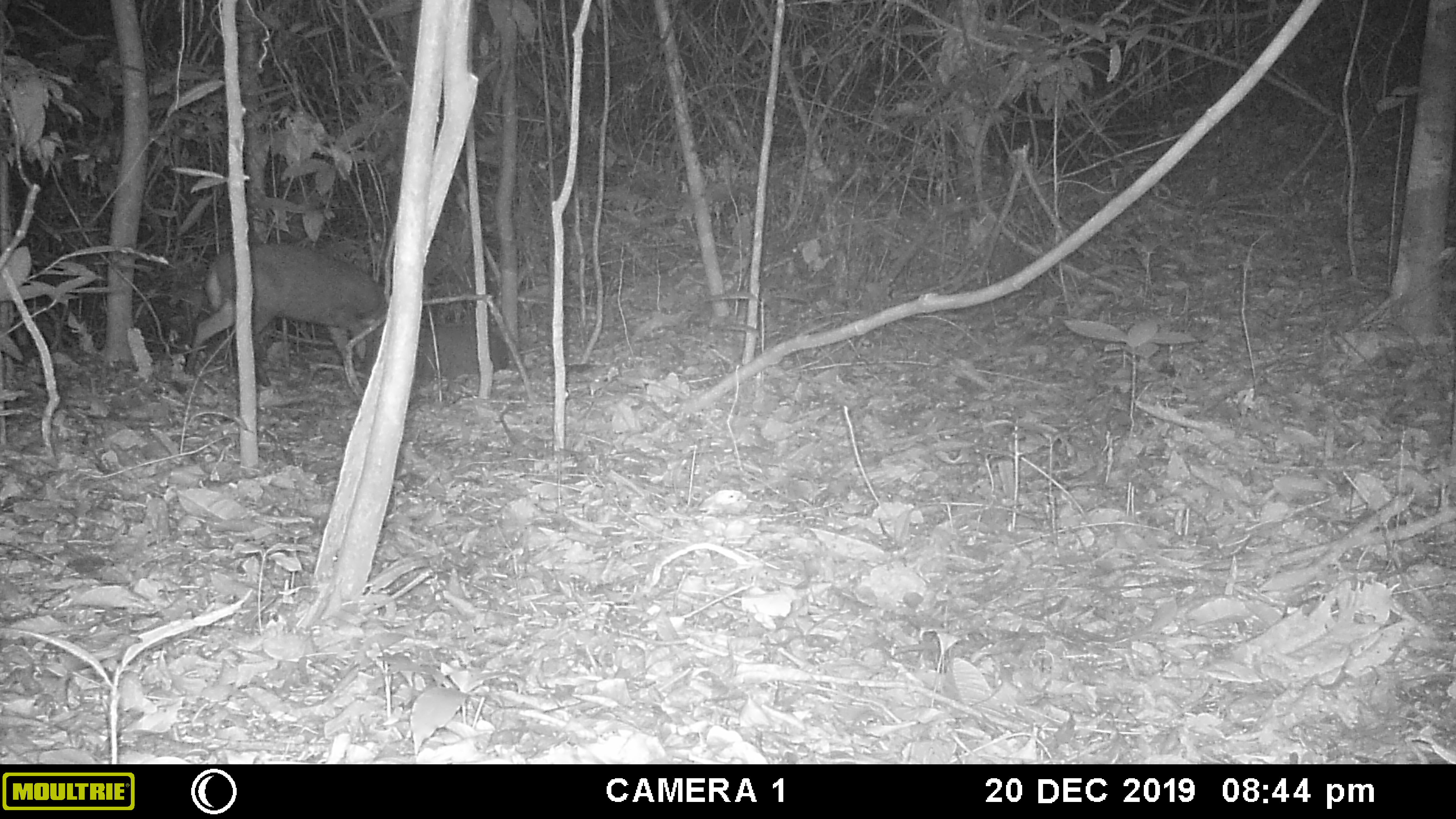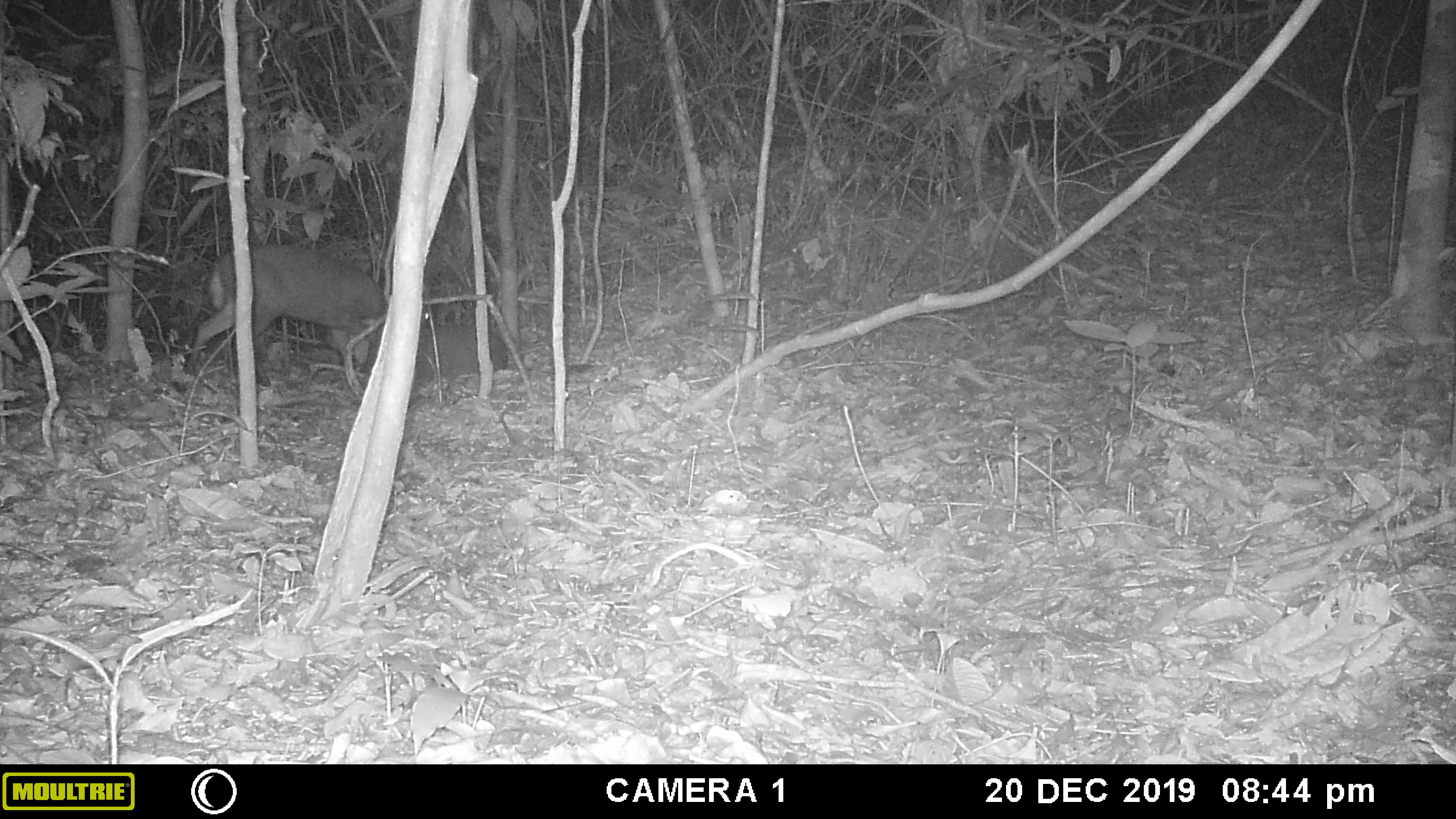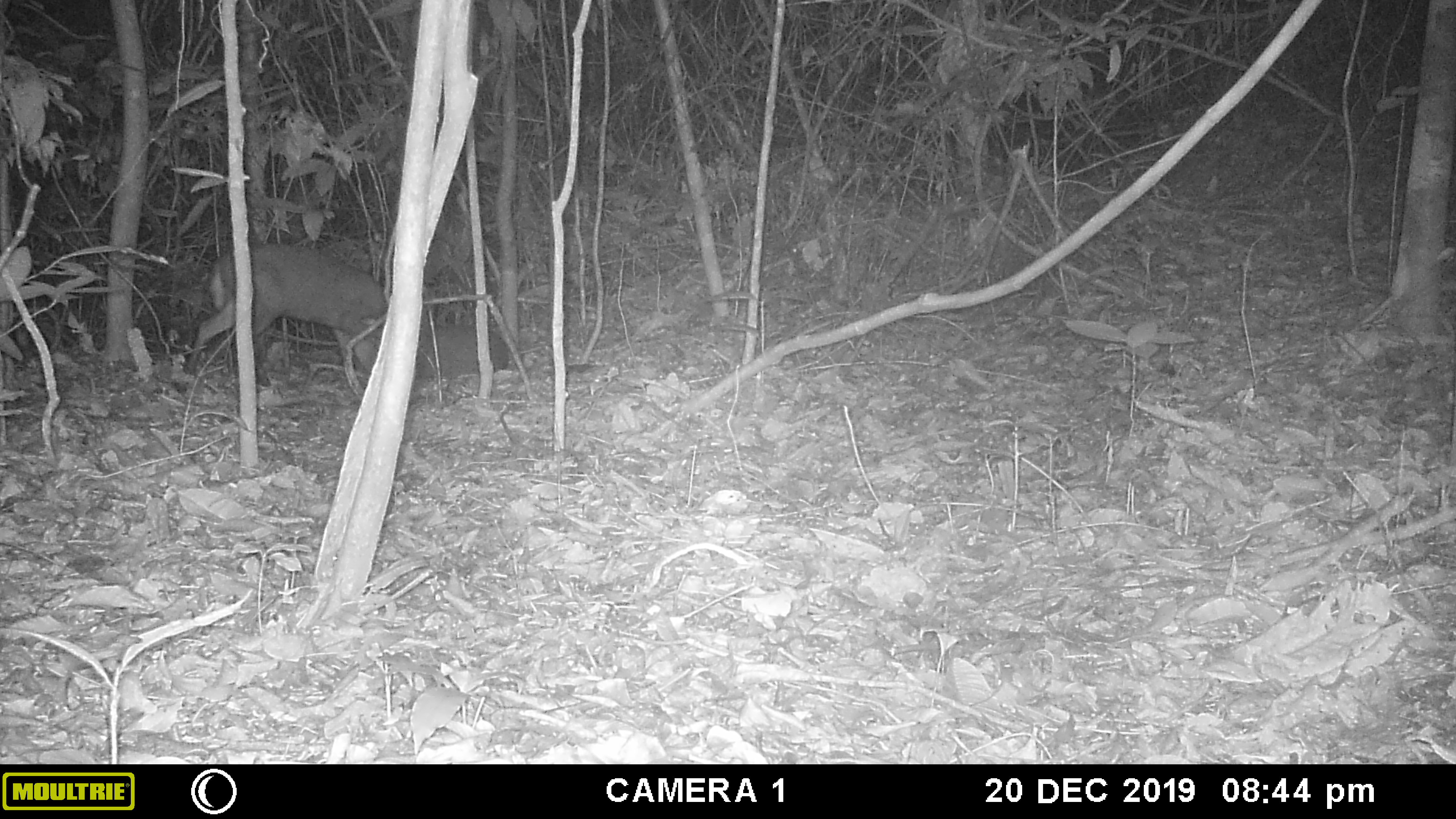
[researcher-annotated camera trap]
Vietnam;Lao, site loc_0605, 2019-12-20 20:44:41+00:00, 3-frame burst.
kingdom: Animalia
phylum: Chordata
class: Mammalia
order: Artiodactyla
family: Cervidae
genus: Muntiacus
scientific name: Muntiacus rooseveltorum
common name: roosevelt's muntjac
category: roosevelts muntjac group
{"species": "roosevelts muntjac group (roosevelt's muntjac) (Muntiacus rooseveltorum)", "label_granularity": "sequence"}